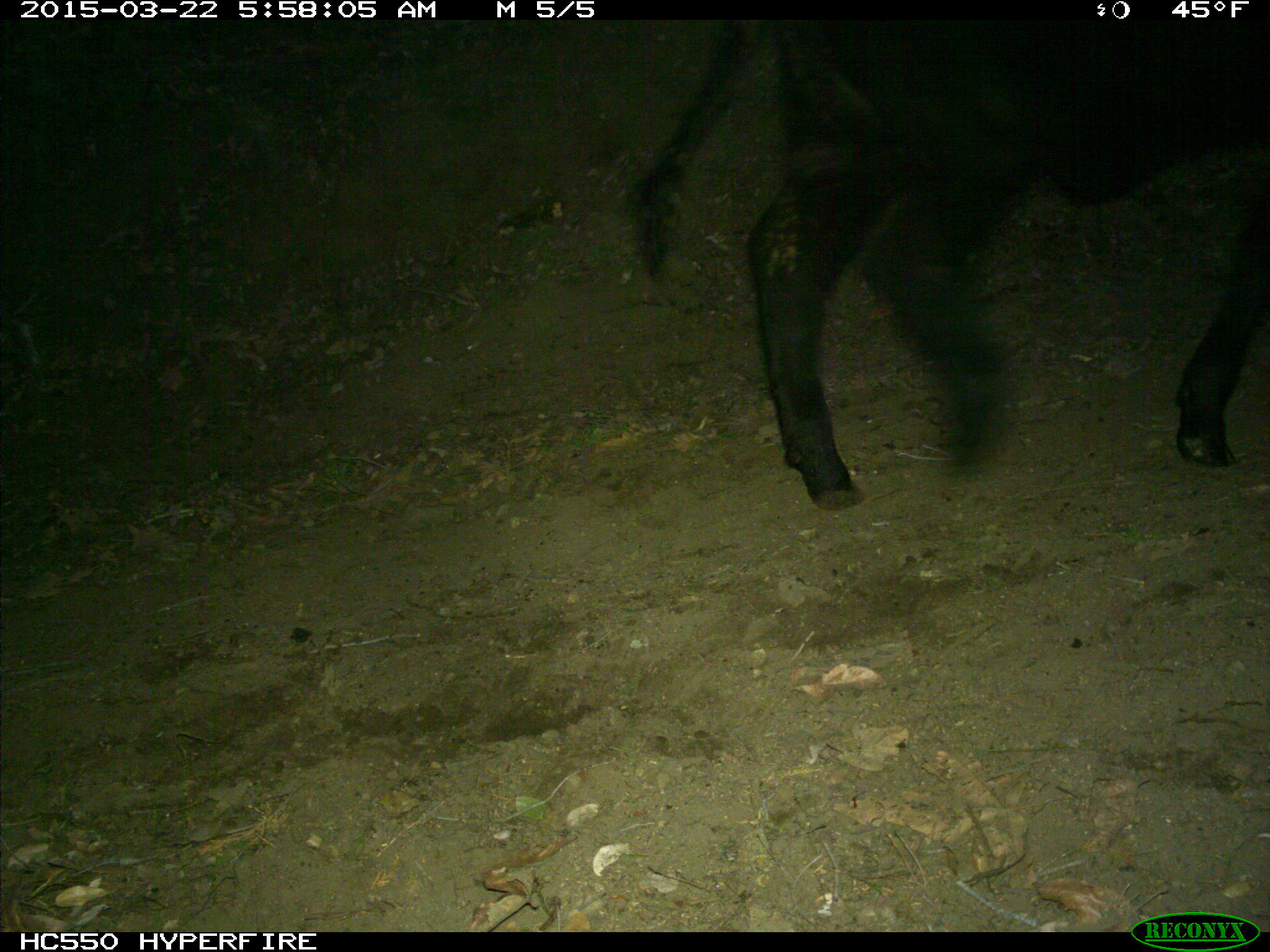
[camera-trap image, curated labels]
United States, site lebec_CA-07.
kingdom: Animalia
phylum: Chordata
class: Mammalia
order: Artiodactyla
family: Bovidae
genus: Bos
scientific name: Bos taurus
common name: domestic cow